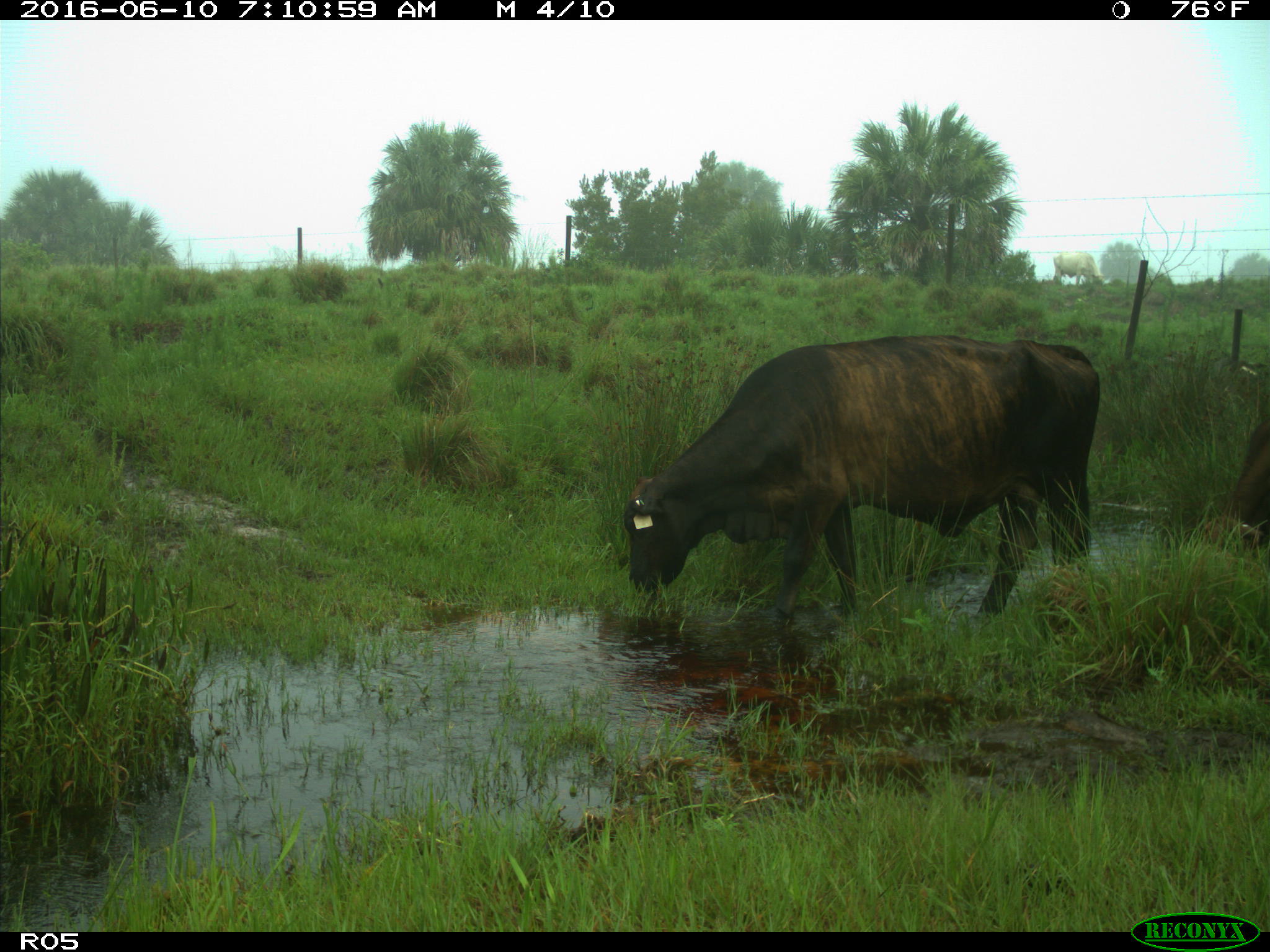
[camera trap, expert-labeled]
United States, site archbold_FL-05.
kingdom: Animalia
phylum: Chordata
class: Mammalia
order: Artiodactyla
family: Bovidae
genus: Bos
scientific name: Bos taurus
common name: domestic cow